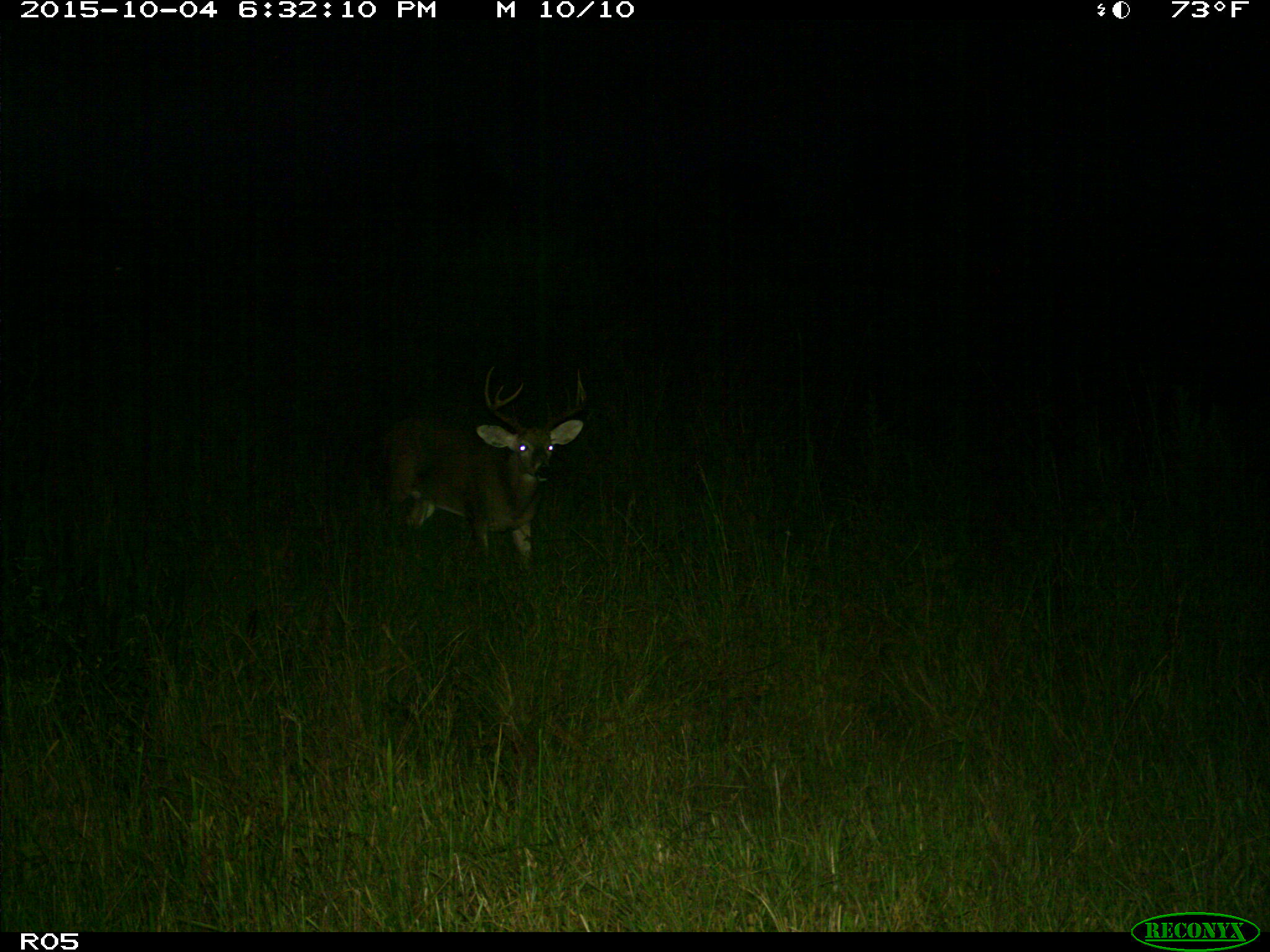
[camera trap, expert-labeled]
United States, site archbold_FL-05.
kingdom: Animalia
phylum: Chordata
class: Mammalia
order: Artiodactyla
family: Cervidae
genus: Odocoileus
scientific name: Odocoileus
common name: deer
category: unidentified deer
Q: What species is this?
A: Unidentified deer (deer) (Odocoileus).